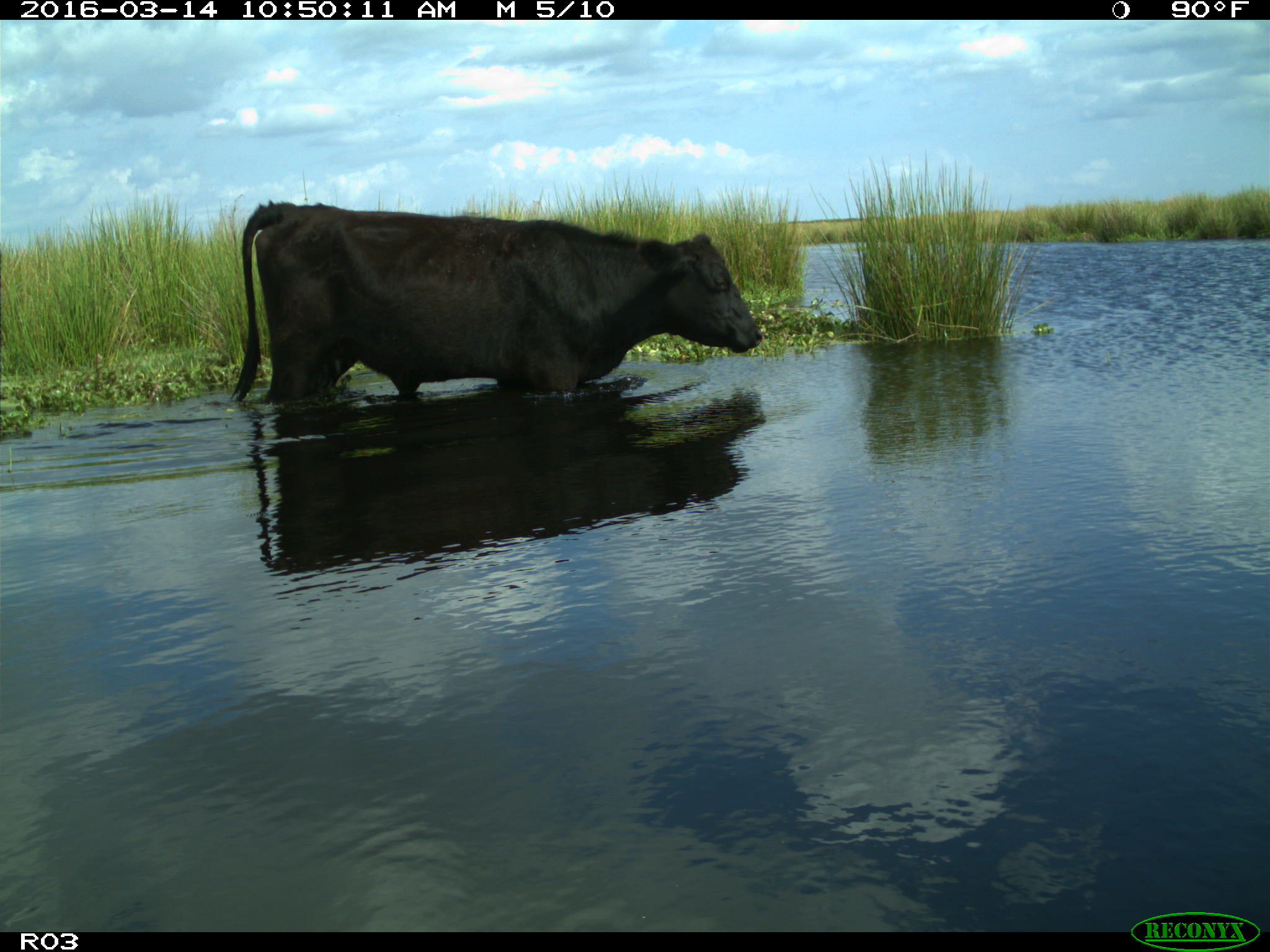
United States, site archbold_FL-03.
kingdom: Animalia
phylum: Chordata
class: Mammalia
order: Artiodactyla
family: Bovidae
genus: Bos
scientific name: Bos taurus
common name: domestic cow